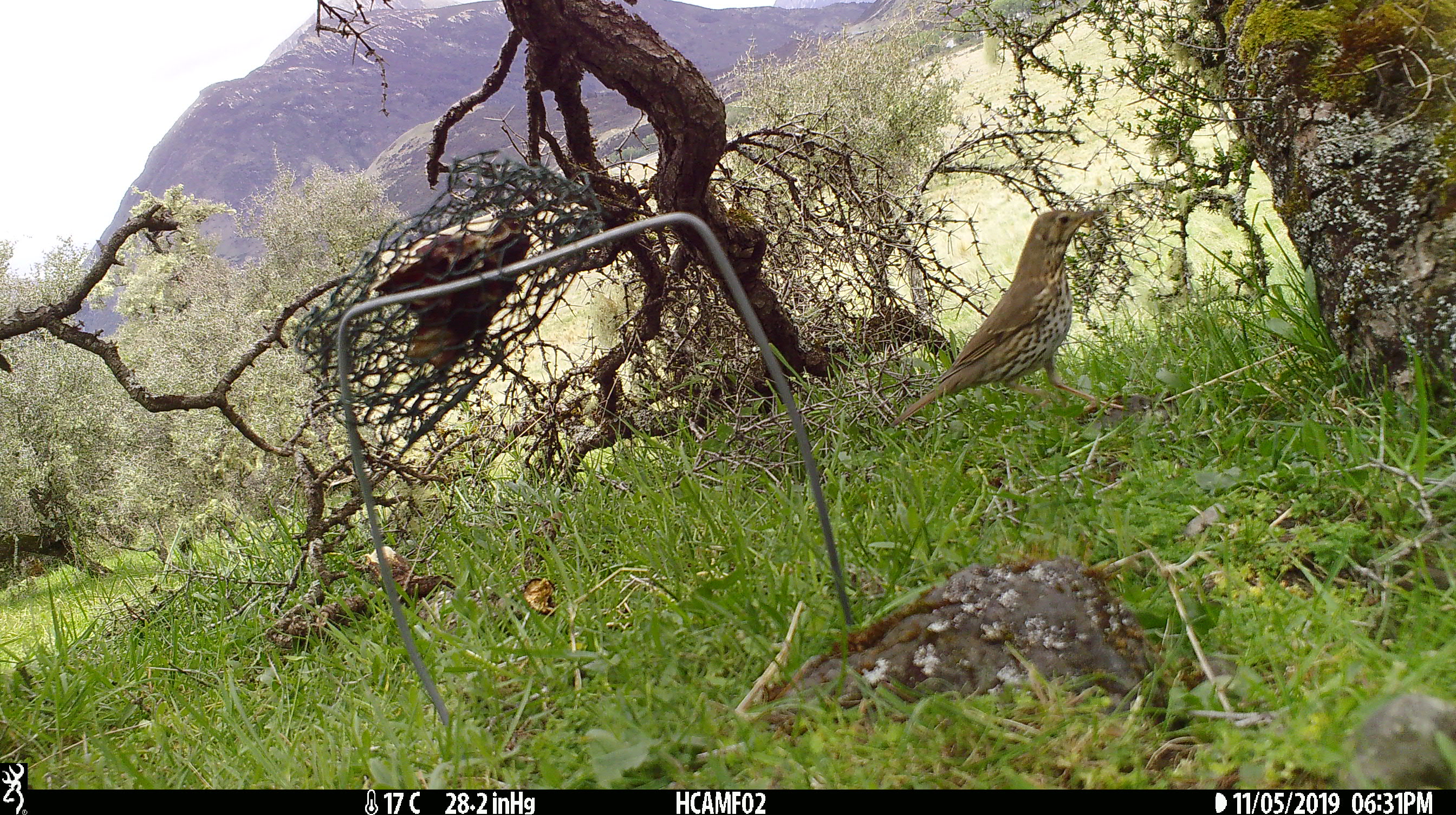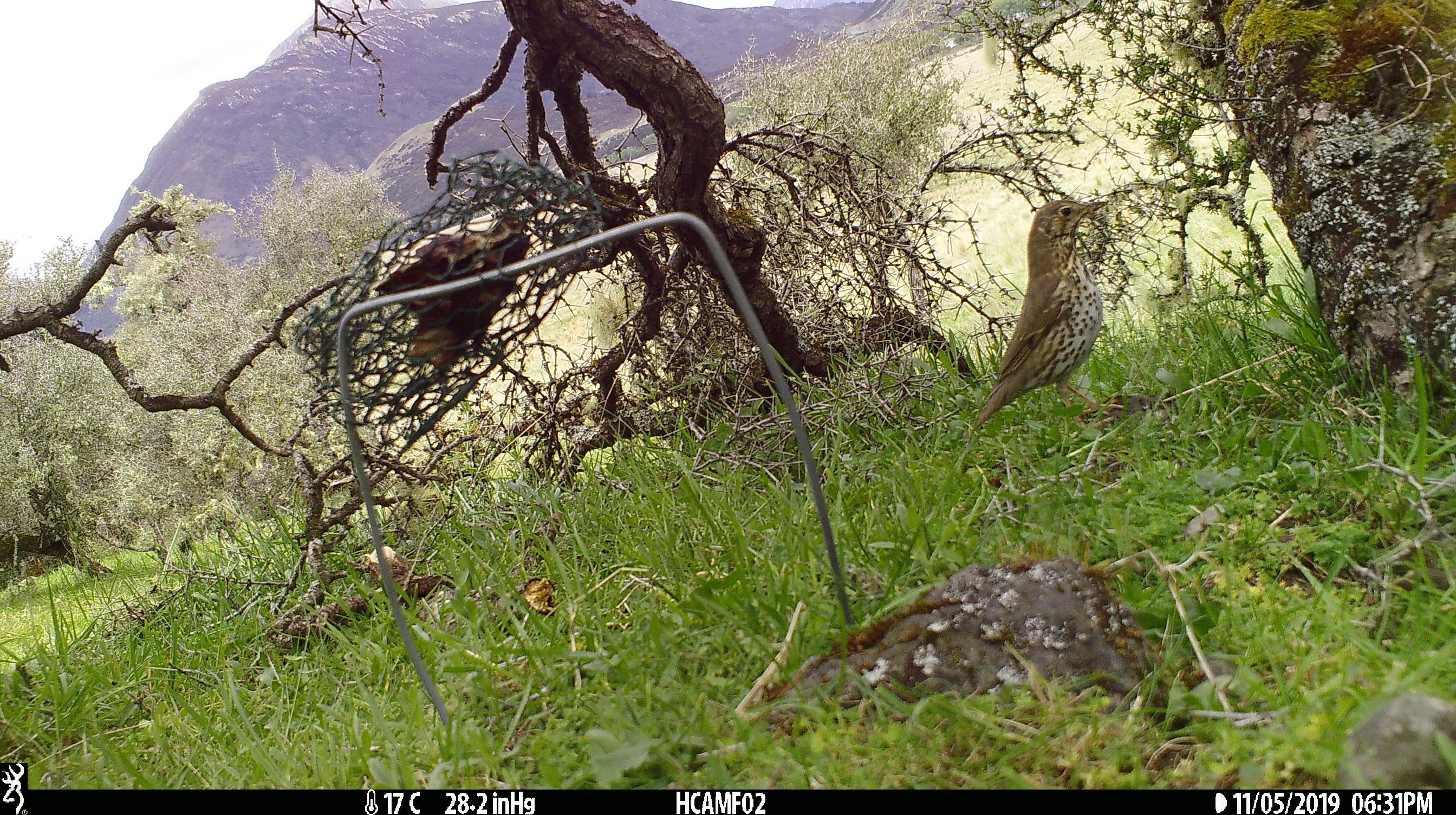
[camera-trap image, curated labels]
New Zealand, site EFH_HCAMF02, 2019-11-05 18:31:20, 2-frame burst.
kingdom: Animalia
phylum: Chordata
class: Aves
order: Passeriformes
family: Turdidae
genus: Turdus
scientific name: Turdus philomelos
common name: song thrush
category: thrush